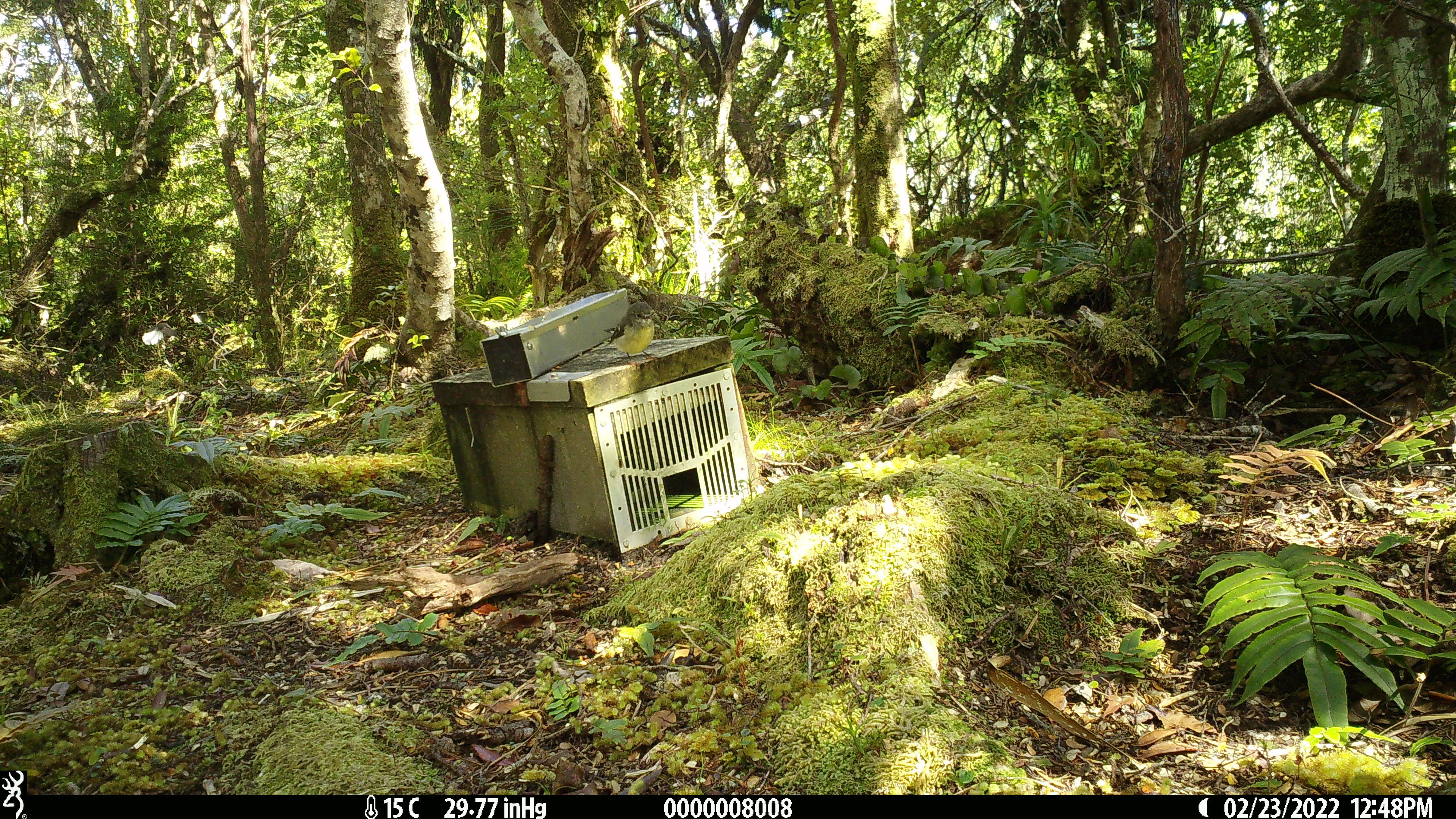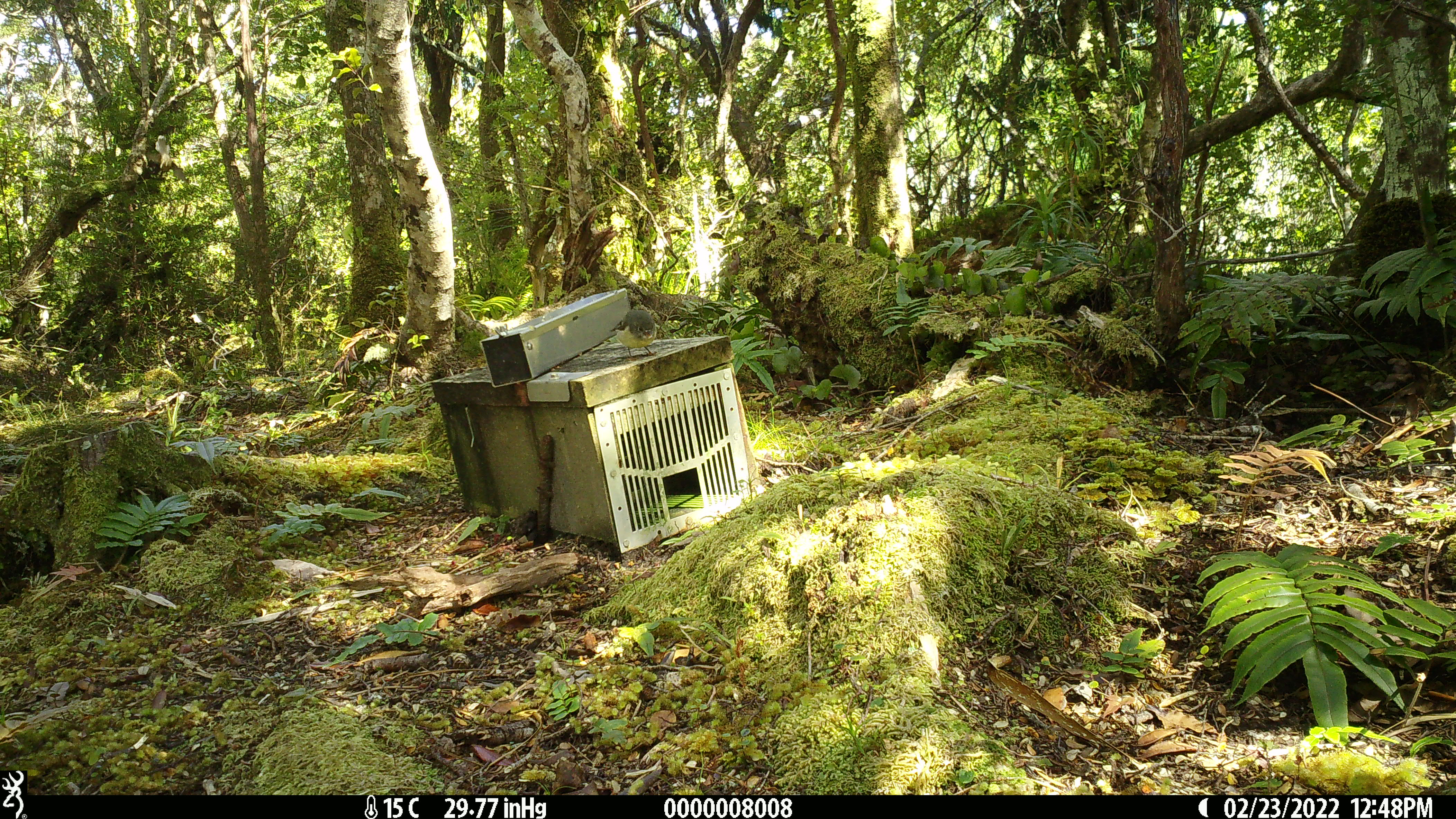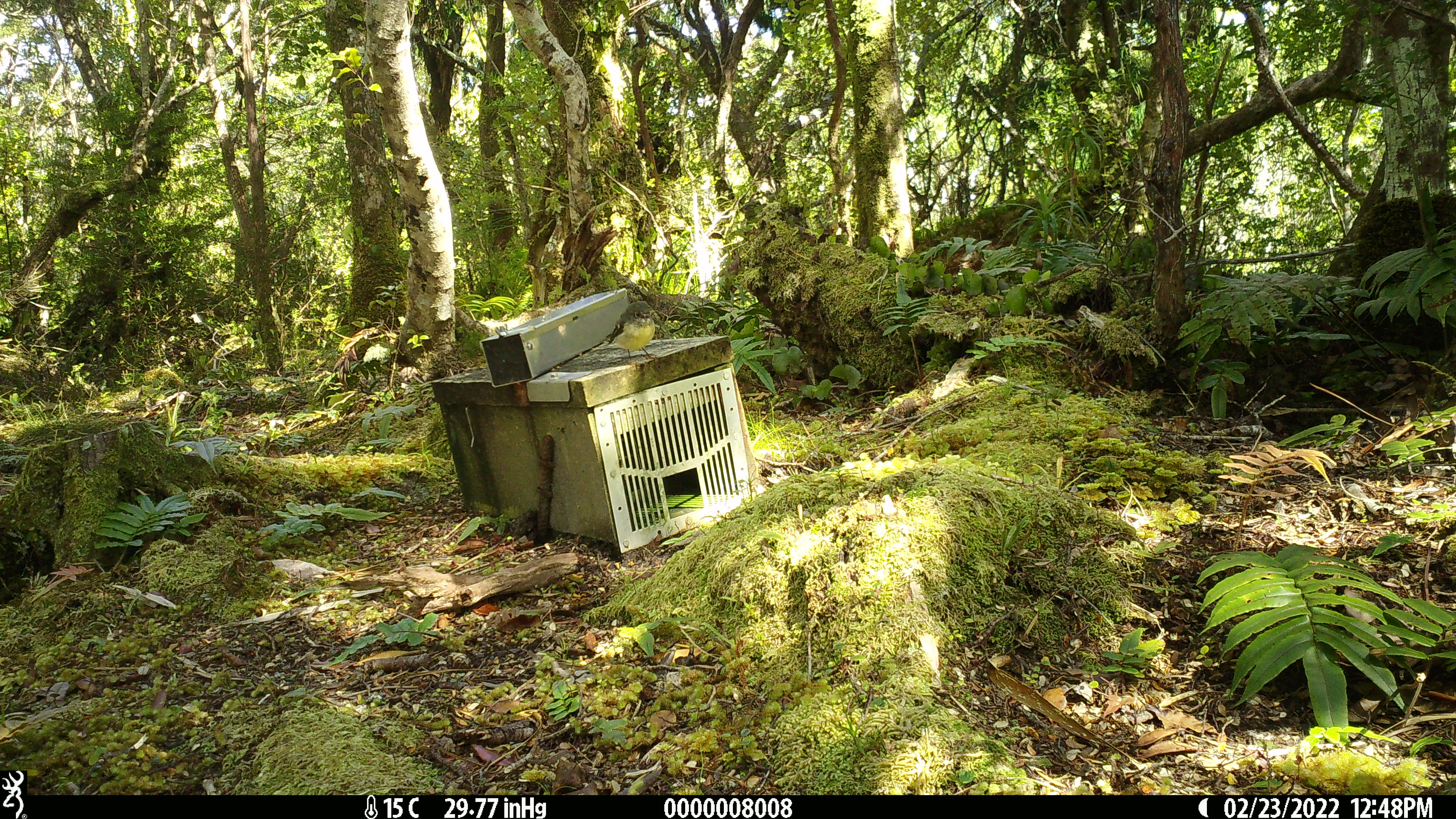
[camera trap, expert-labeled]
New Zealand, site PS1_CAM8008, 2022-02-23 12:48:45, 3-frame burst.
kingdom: Animalia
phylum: Chordata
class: Aves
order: Passeriformes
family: Petroicidae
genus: Petroica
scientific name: Petroica macrocephala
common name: tomtit